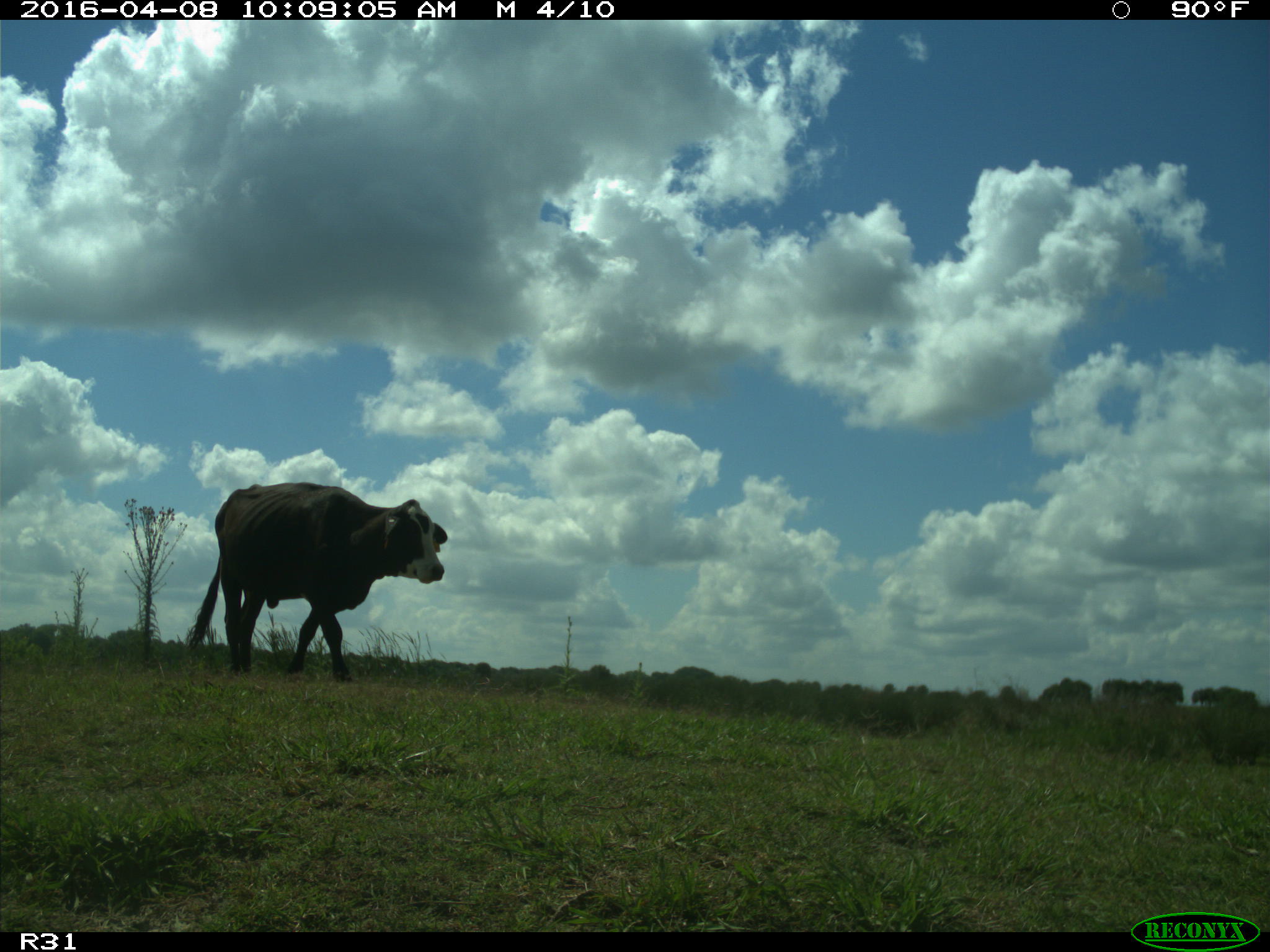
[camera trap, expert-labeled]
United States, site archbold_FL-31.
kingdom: Animalia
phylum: Chordata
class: Mammalia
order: Artiodactyla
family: Bovidae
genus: Bos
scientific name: Bos taurus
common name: domestic cow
Bos taurus (domestic cow).